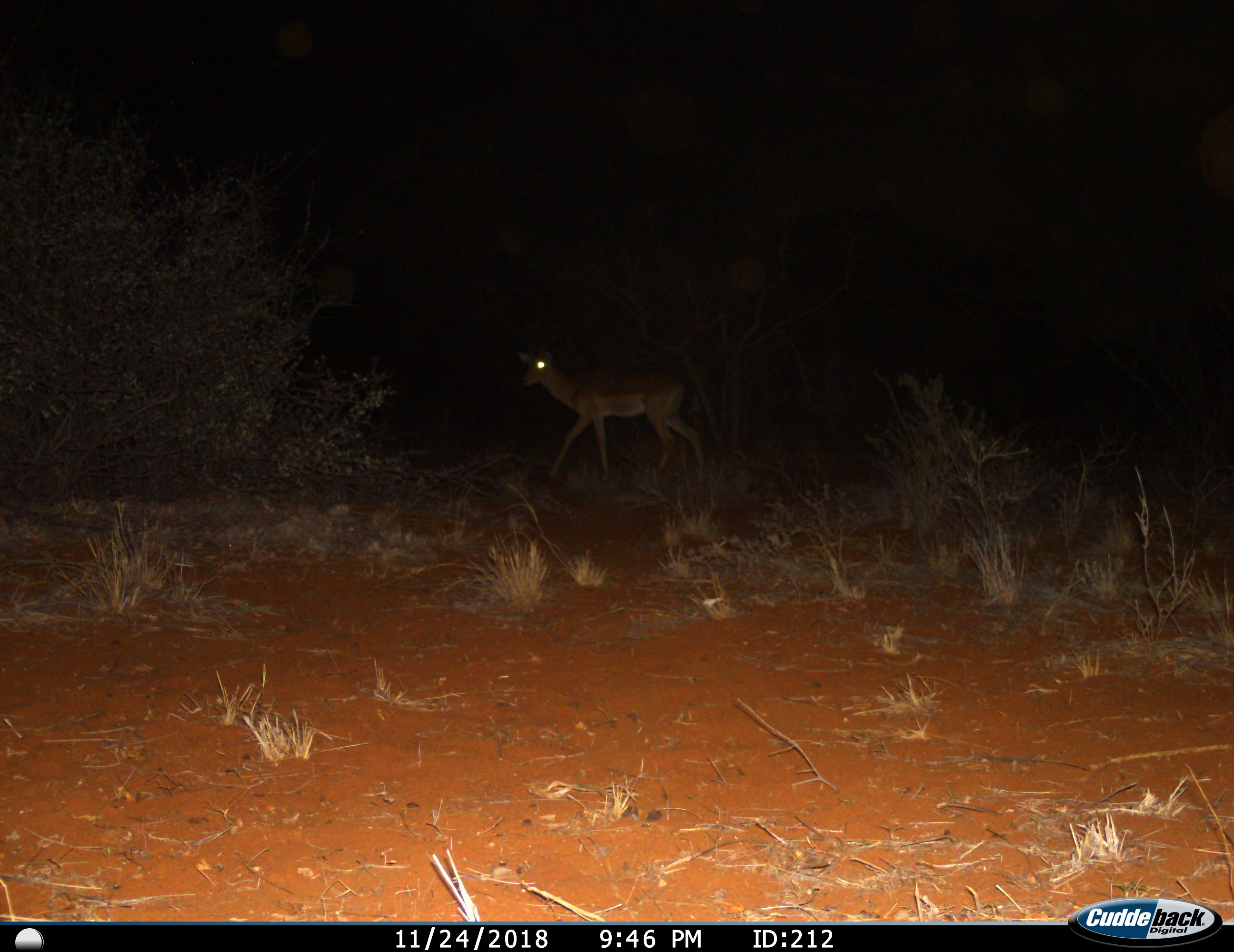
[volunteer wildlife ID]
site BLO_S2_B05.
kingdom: Animalia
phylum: Chordata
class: Mammalia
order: Artiodactyla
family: Bovidae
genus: Aepyceros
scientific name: Aepyceros melampus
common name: impala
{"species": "impala (Aepyceros melampus)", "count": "1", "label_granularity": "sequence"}